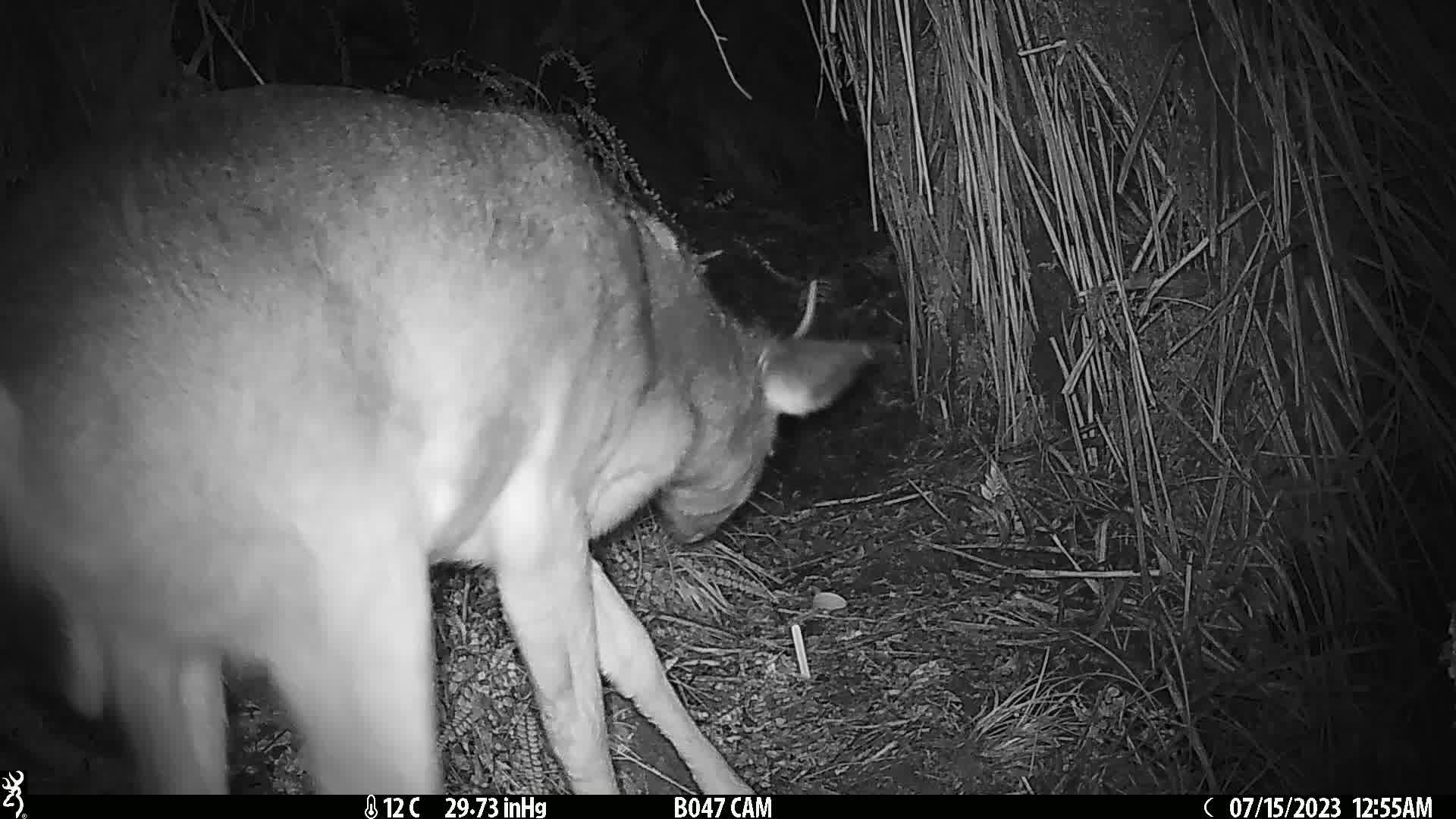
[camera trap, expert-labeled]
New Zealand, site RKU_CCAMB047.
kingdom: Animalia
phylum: Chordata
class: Mammalia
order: Artiodactyla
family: Cervidae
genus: Odocoileus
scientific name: Odocoileus virginianus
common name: white-tailed deer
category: white tailed deer